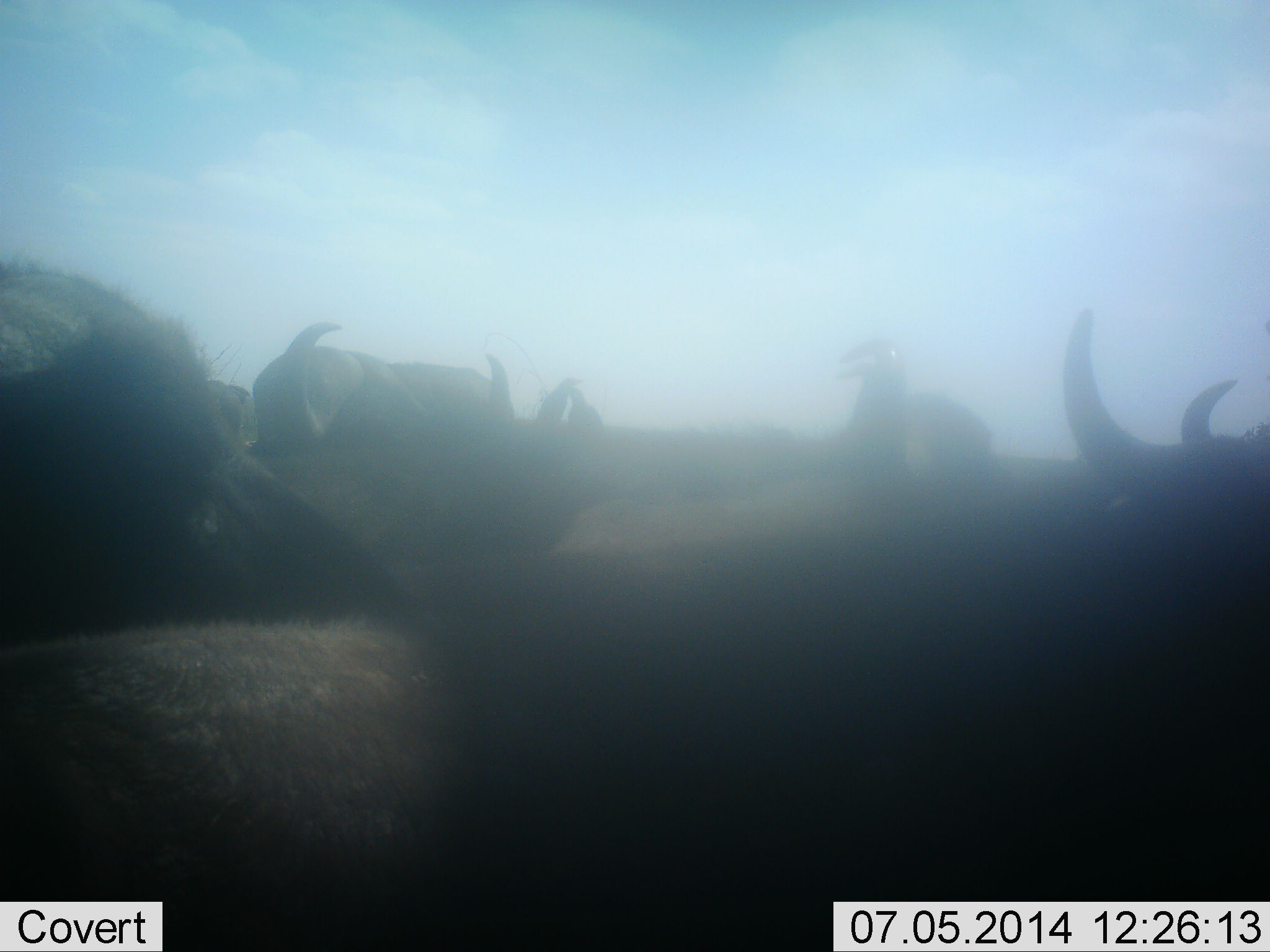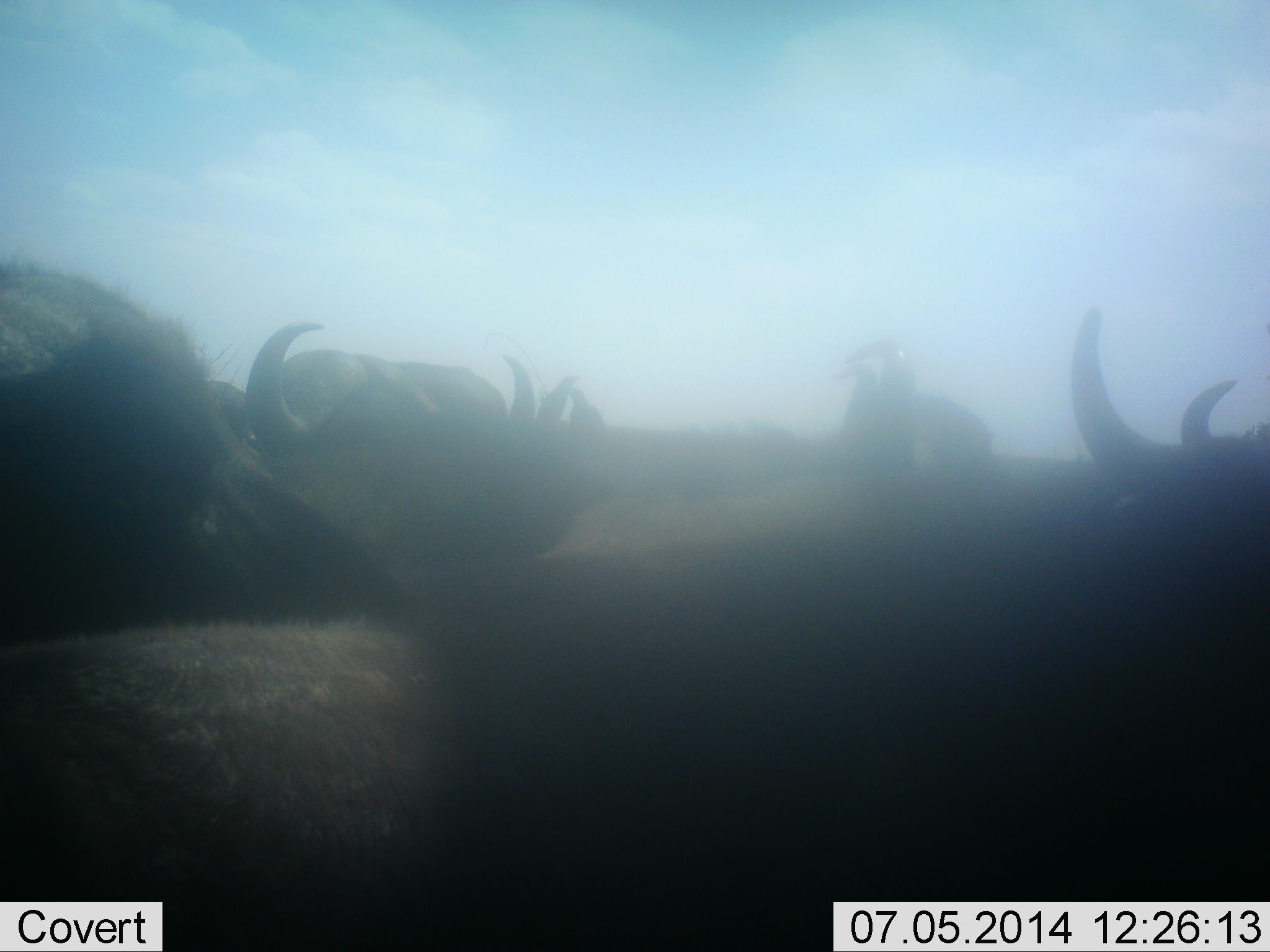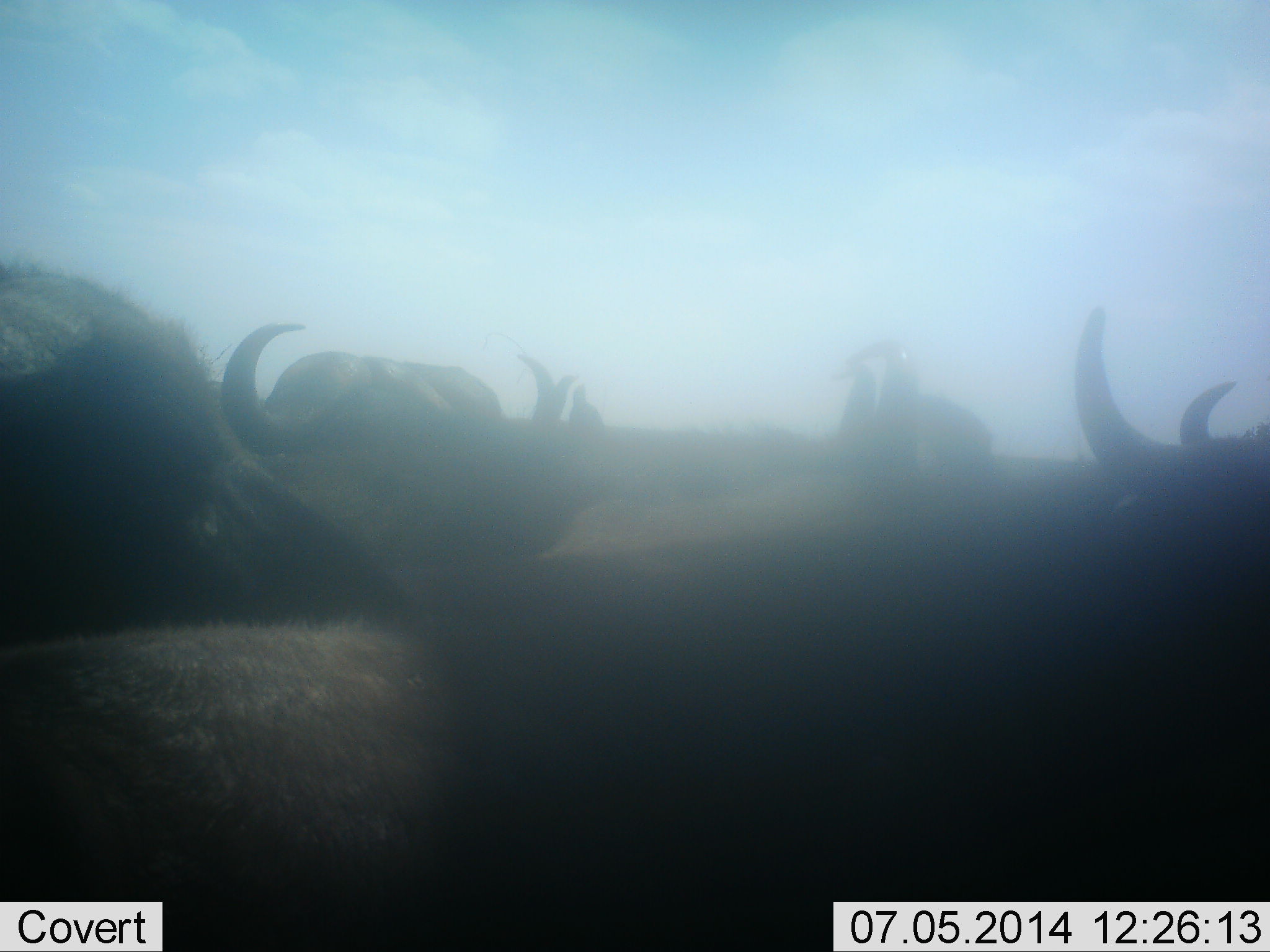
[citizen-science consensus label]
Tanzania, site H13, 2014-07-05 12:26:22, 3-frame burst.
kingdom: Animalia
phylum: Chordata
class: Mammalia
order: Artiodactyla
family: Bovidae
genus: Connochaetes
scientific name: Connochaetes taurinus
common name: blue wildebeest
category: wildebeest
Wildebeest (blue wildebeest) (Connochaetes taurinus), count 5. Behavior (volunteer vote fractions): standing 50%, resting 30%, moving 30%, interacting 10%. Young present (vote fraction): 0%. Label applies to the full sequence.